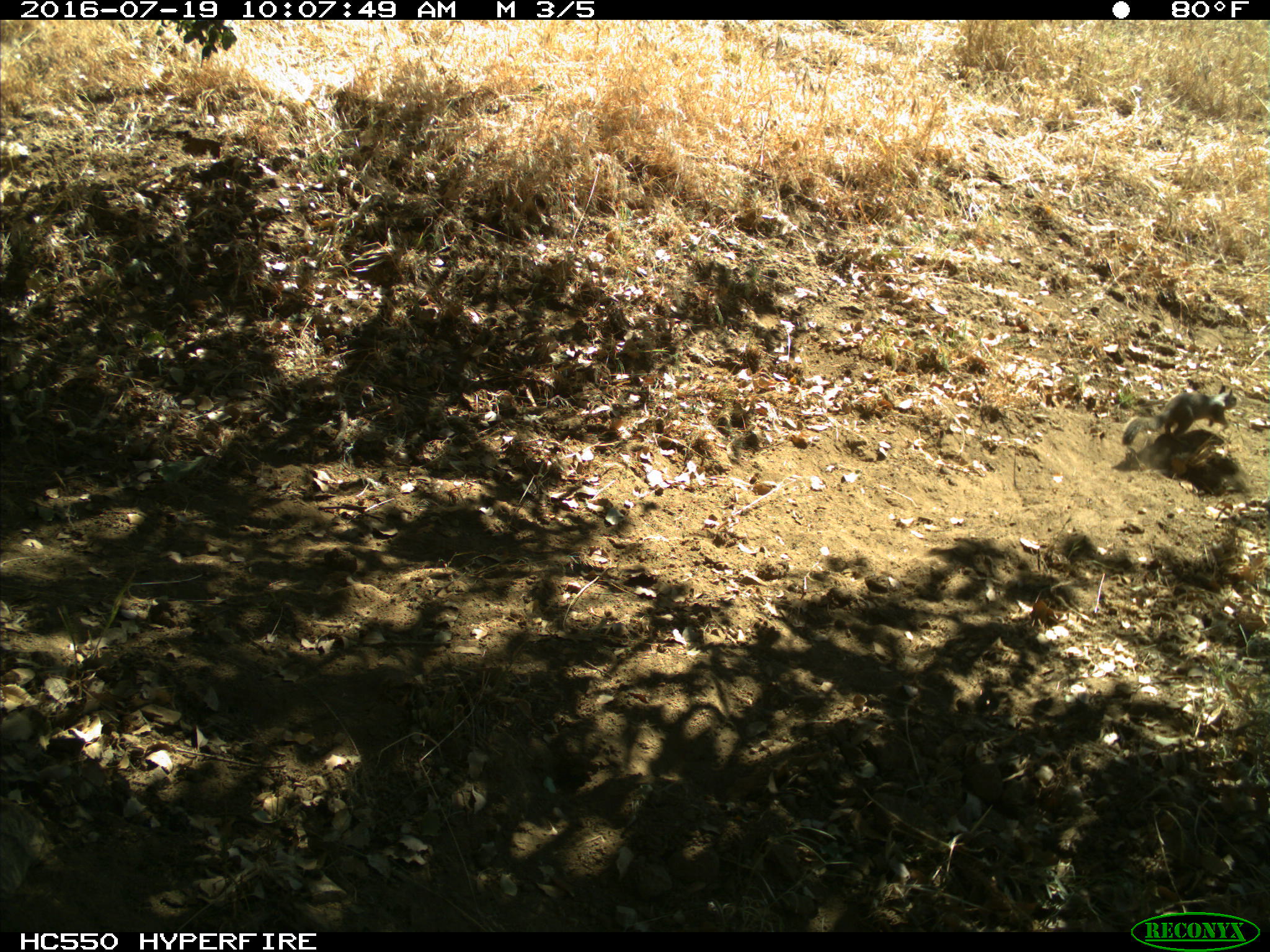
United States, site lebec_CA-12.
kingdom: Animalia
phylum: Chordata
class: Mammalia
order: Rodentia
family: Sciuridae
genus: Otospermophilus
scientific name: Otospermophilus beecheyi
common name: california ground squirrel